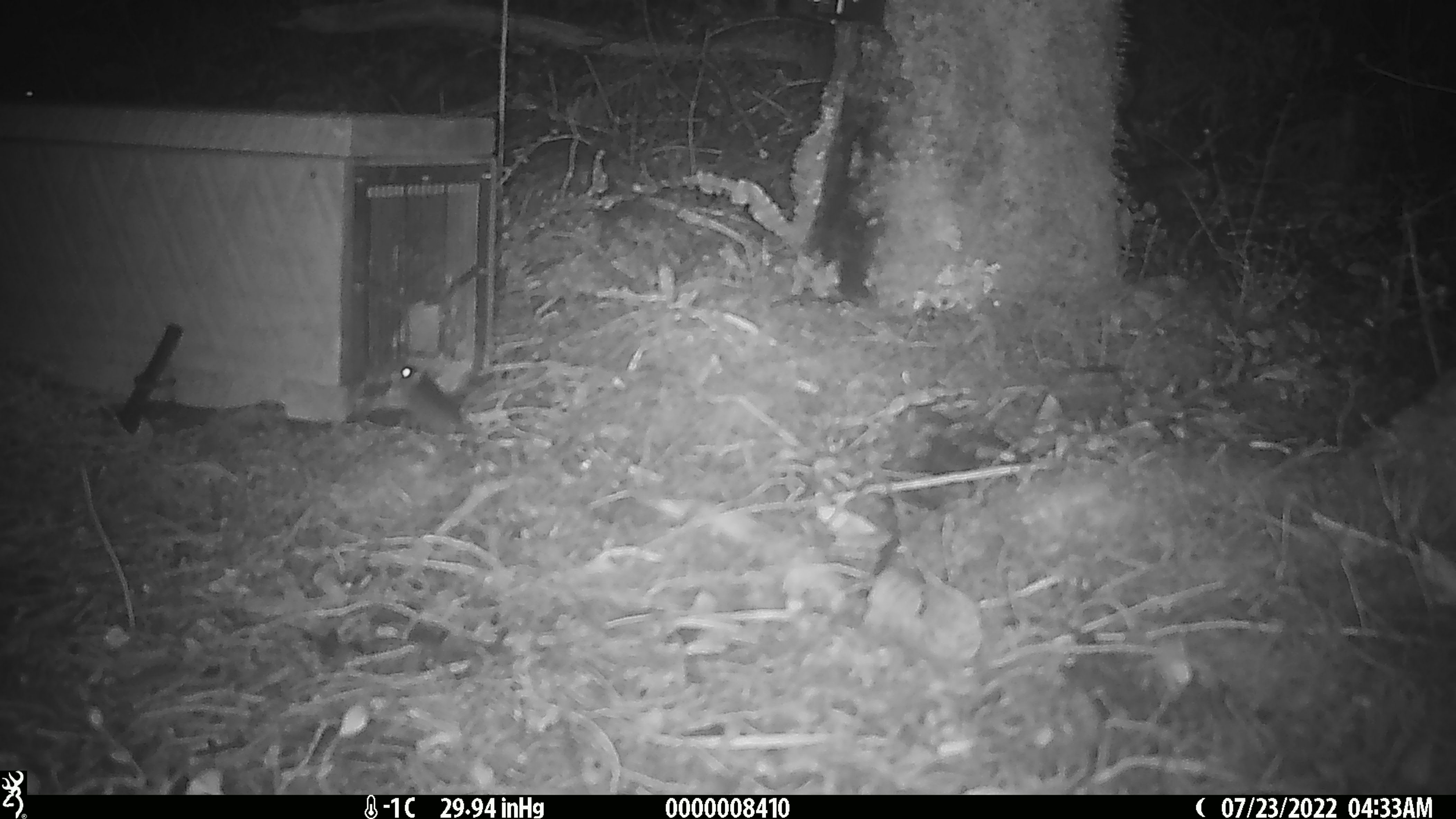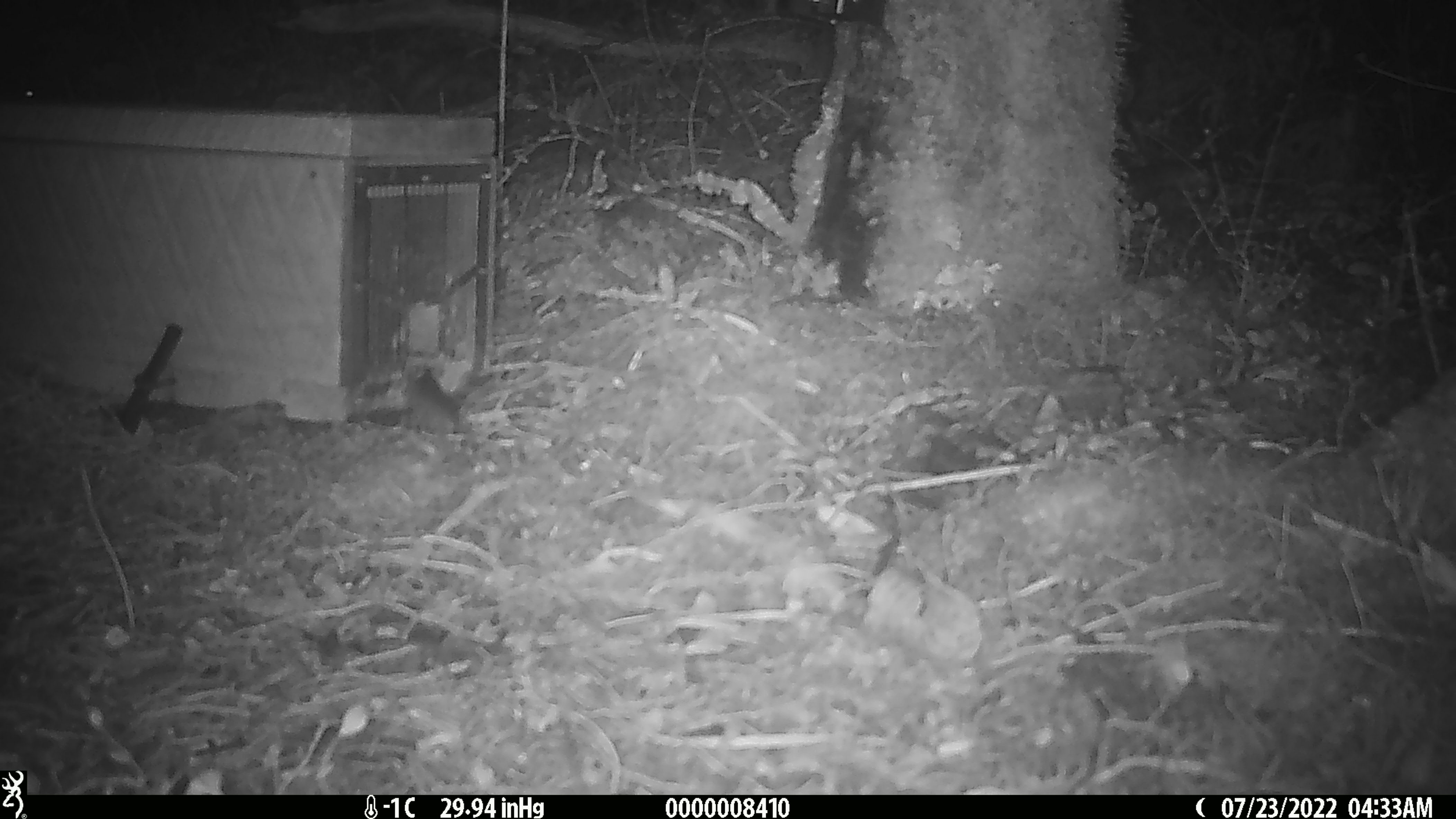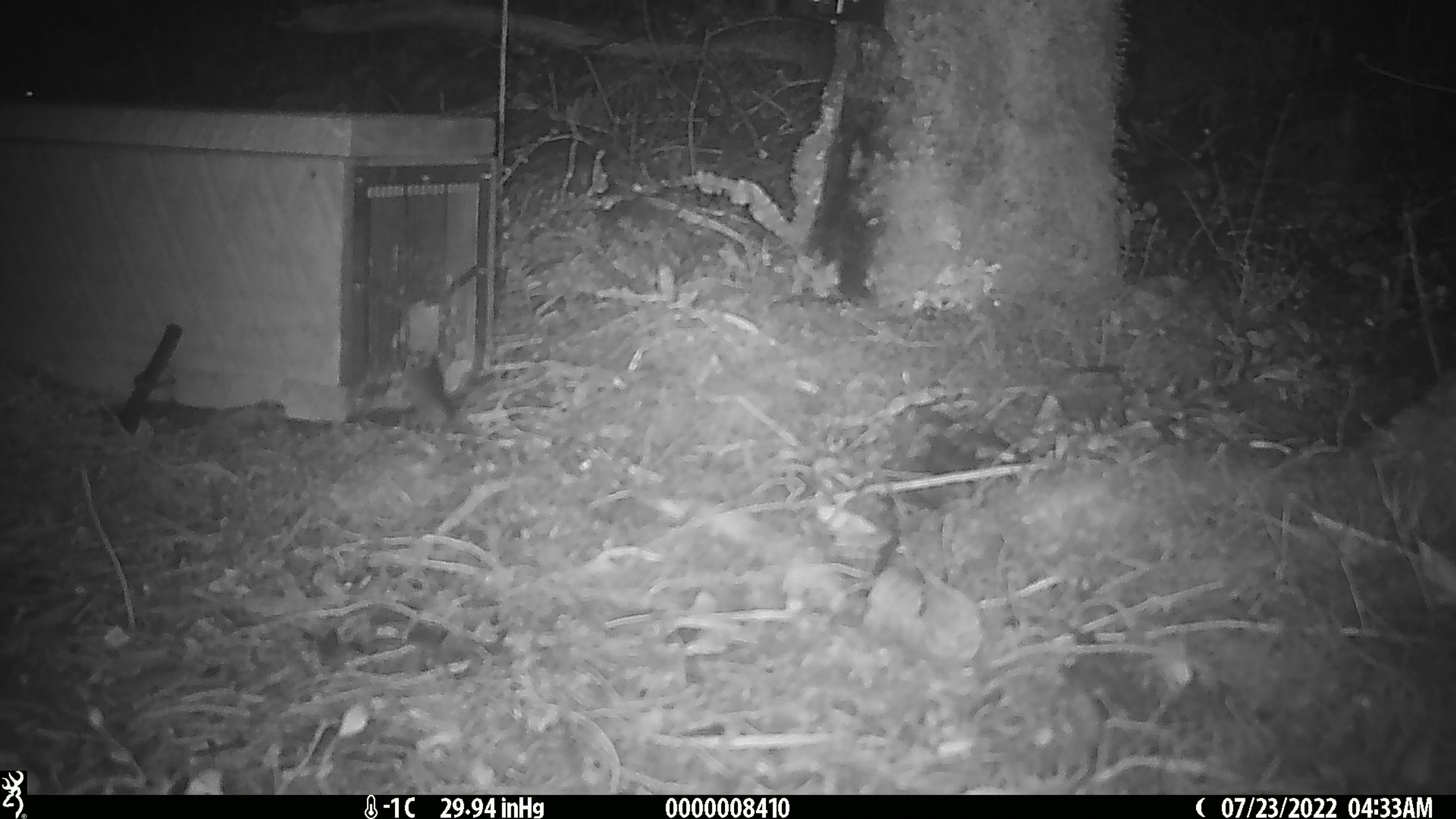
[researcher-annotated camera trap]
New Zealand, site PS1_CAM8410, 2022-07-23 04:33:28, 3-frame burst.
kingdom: Animalia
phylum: Chordata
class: Mammalia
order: Rodentia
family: Muridae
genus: Mus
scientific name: Mus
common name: mouse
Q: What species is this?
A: Mouse (Mus).